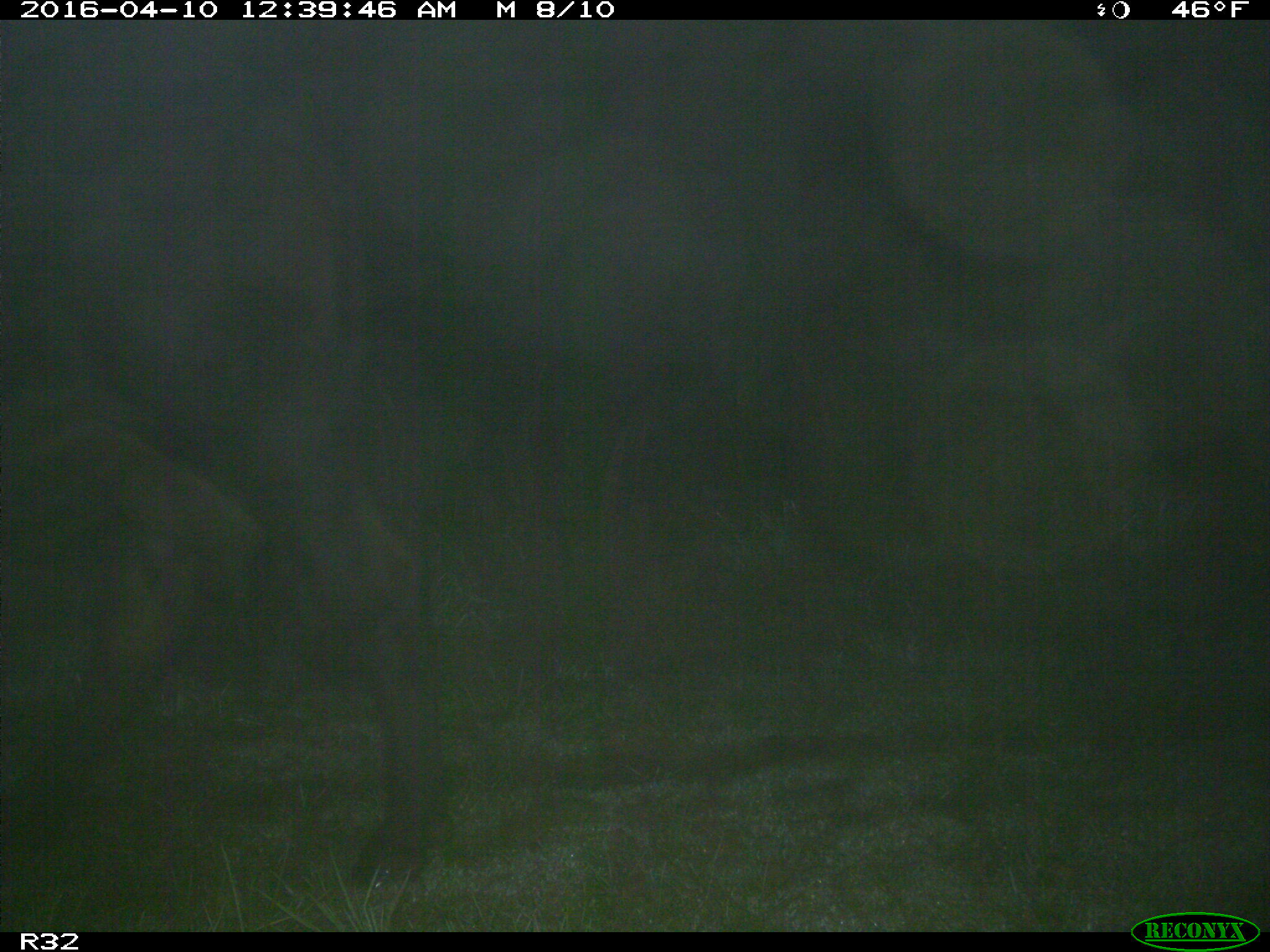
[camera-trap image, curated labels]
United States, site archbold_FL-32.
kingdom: Animalia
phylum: Chordata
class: Mammalia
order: Artiodactyla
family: Bovidae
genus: Bos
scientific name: Bos taurus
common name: domestic cow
Bos taurus (domestic cow).